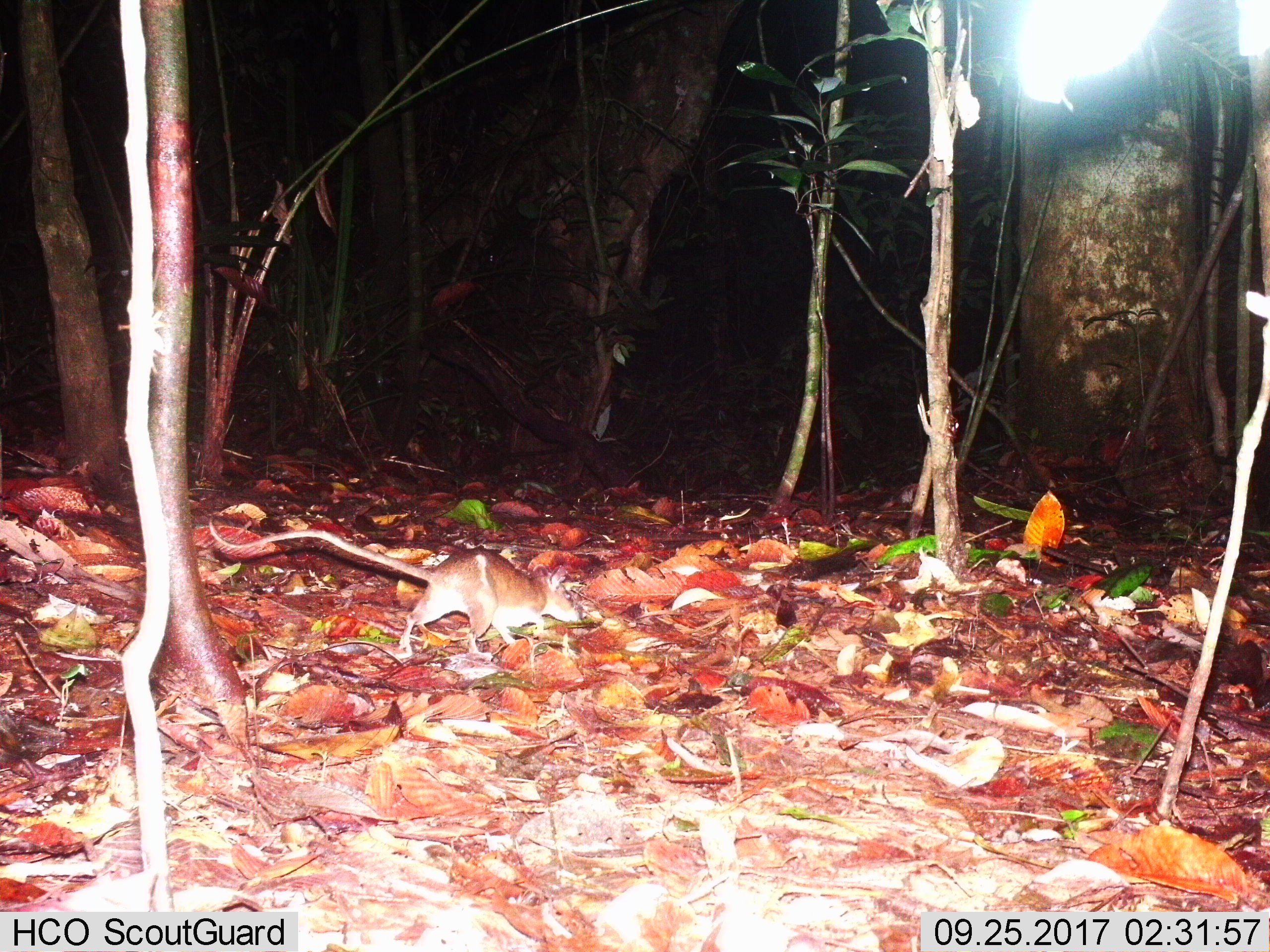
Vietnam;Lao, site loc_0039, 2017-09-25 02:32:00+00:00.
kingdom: Animalia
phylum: Chordata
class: Mammalia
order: Rodentia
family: Muridae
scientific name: Muridae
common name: old-world mice and rats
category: unidentified murid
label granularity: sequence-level